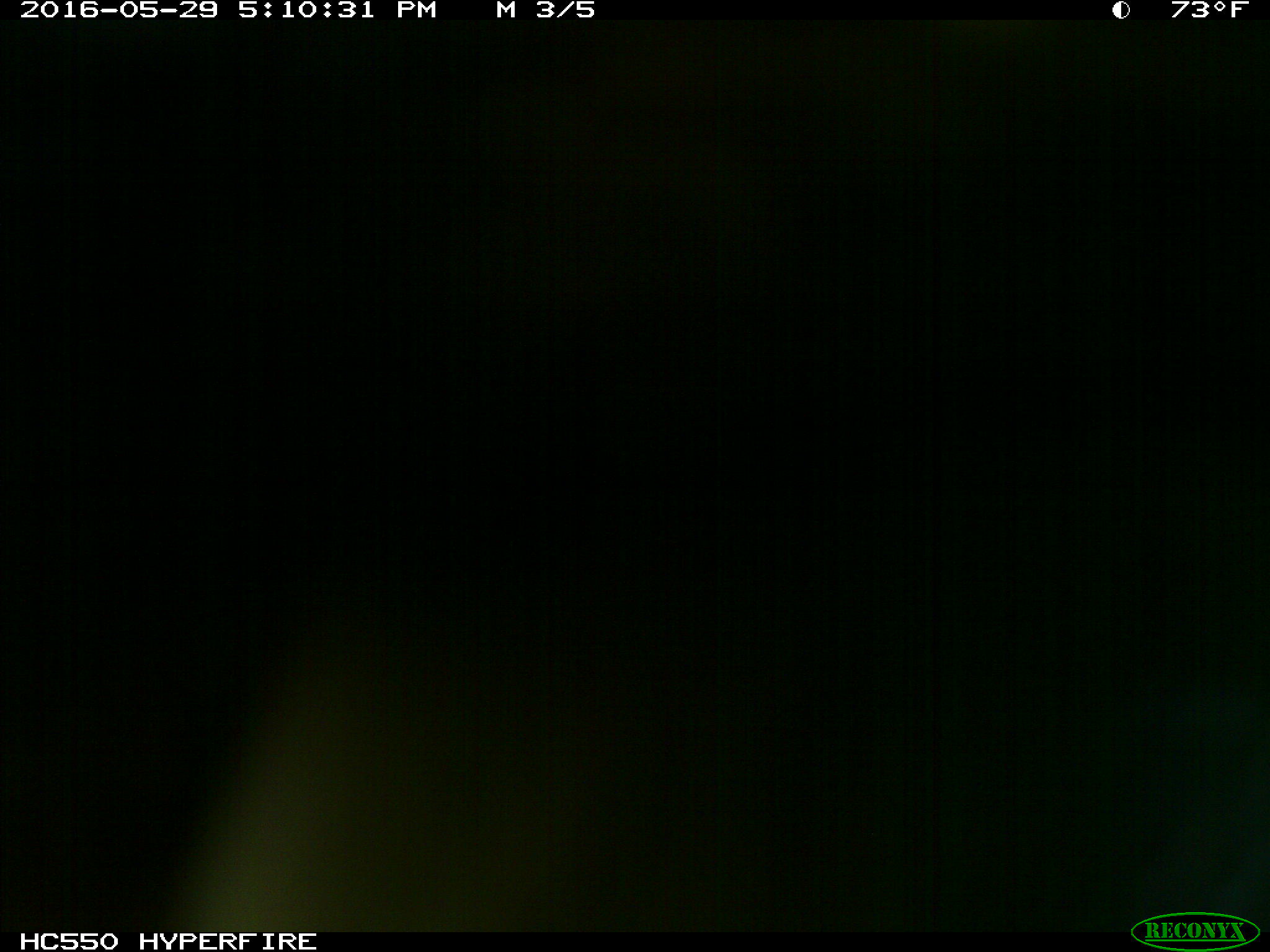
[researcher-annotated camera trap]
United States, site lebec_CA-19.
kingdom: Animalia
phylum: Chordata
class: Mammalia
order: Artiodactyla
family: Bovidae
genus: Bos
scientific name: Bos taurus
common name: domestic cow